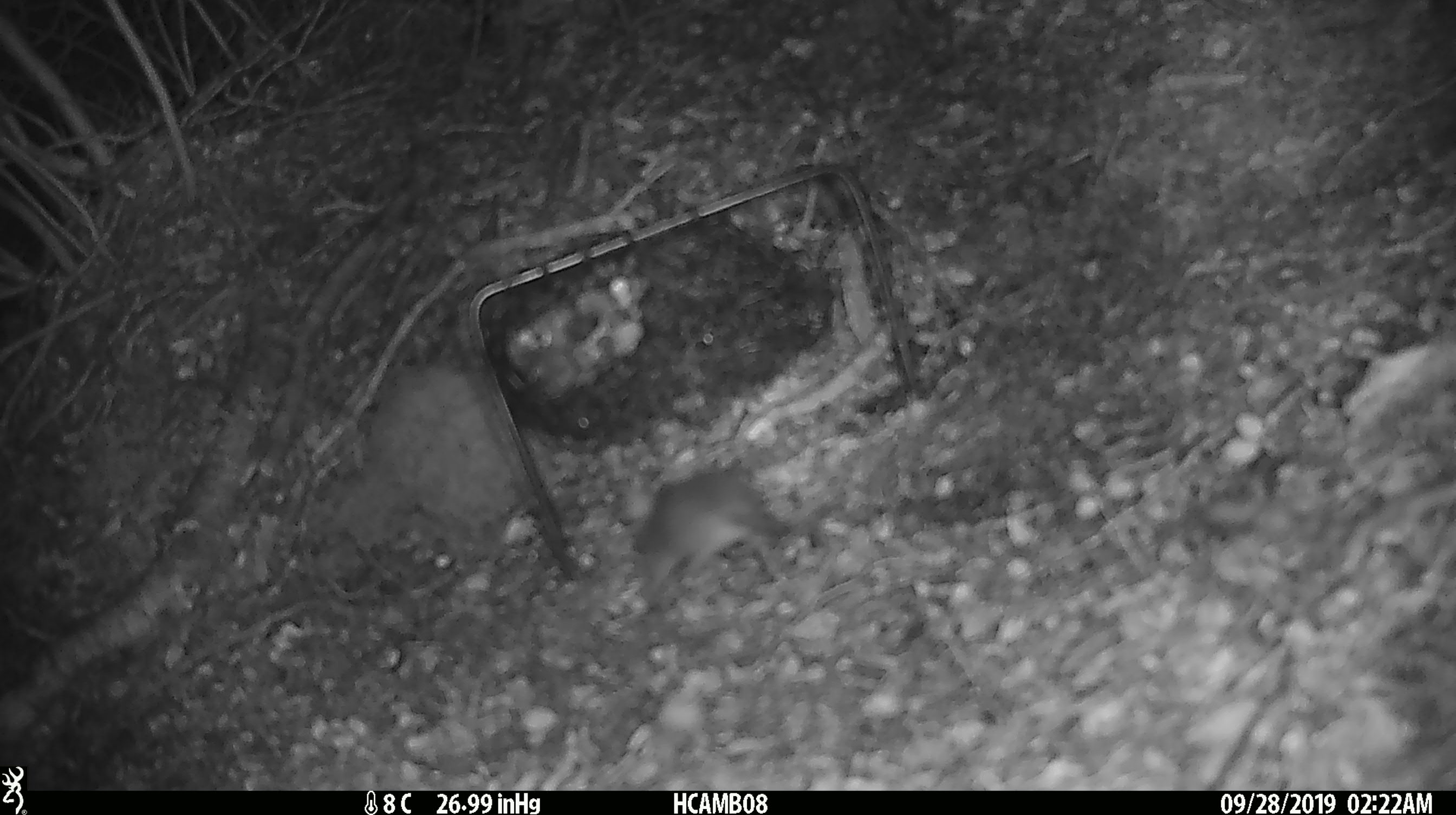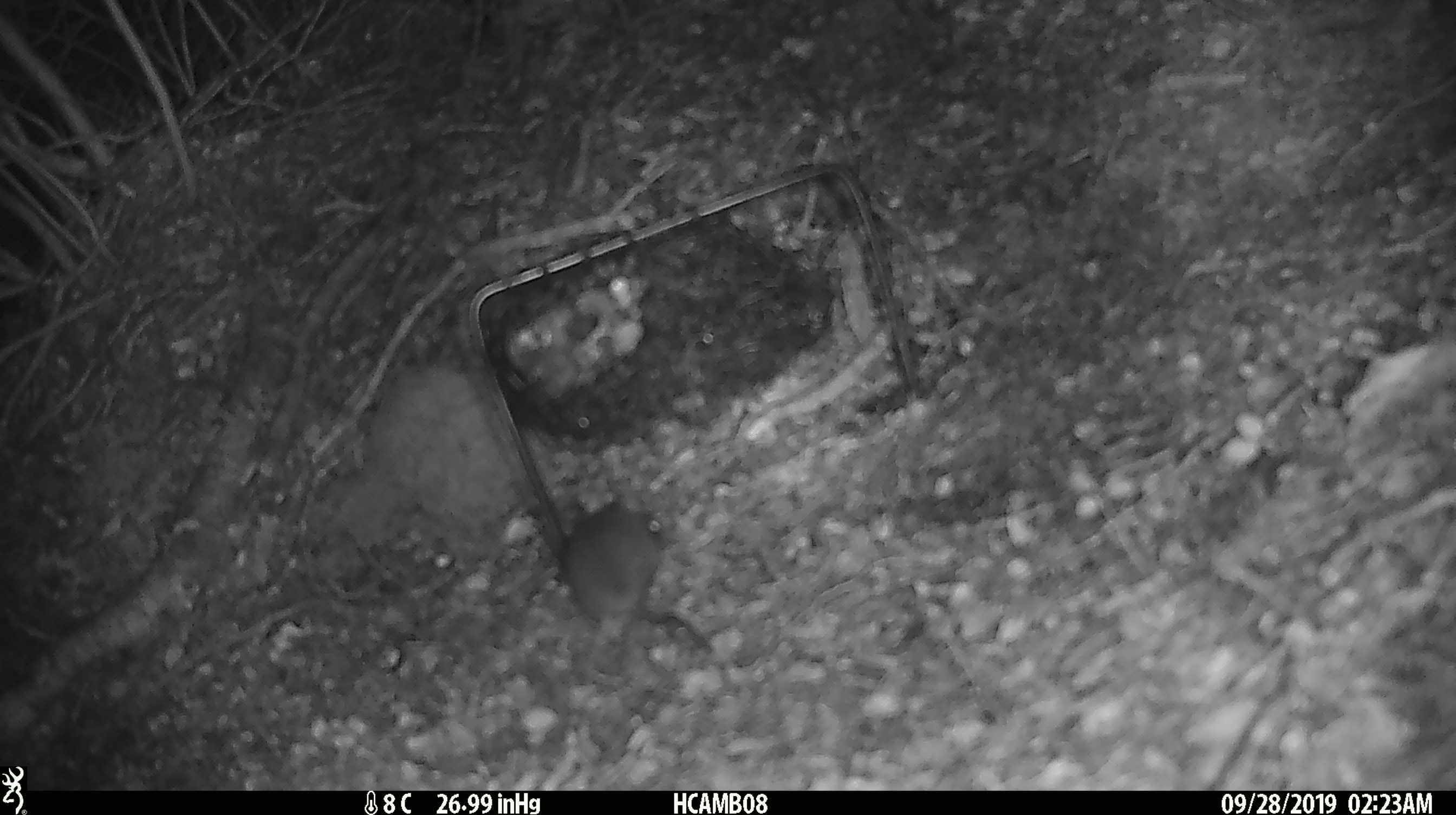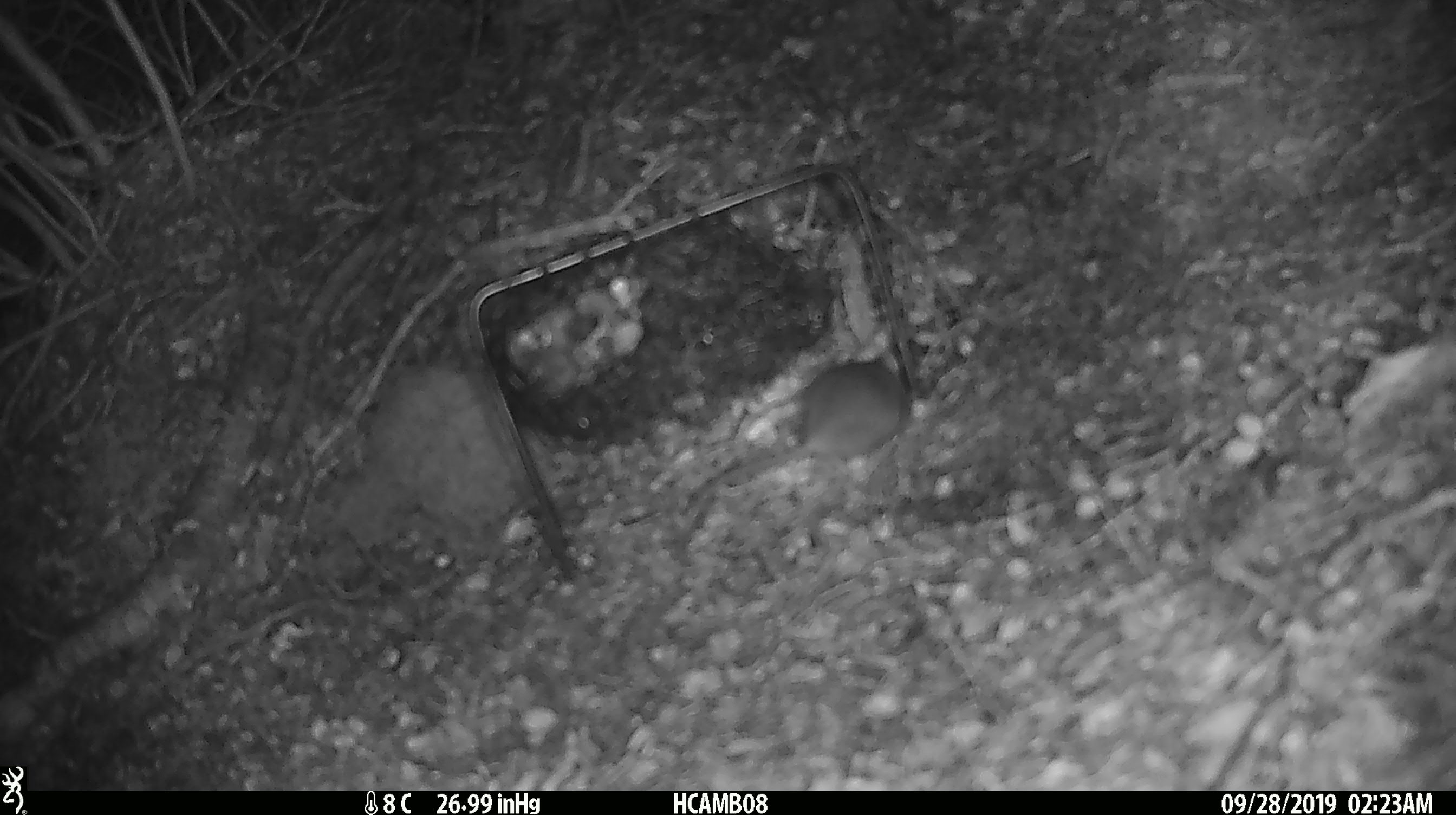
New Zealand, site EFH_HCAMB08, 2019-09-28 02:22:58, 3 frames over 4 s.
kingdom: Animalia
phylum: Chordata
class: Mammalia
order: Rodentia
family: Muridae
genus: Mus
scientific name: Mus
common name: mouse